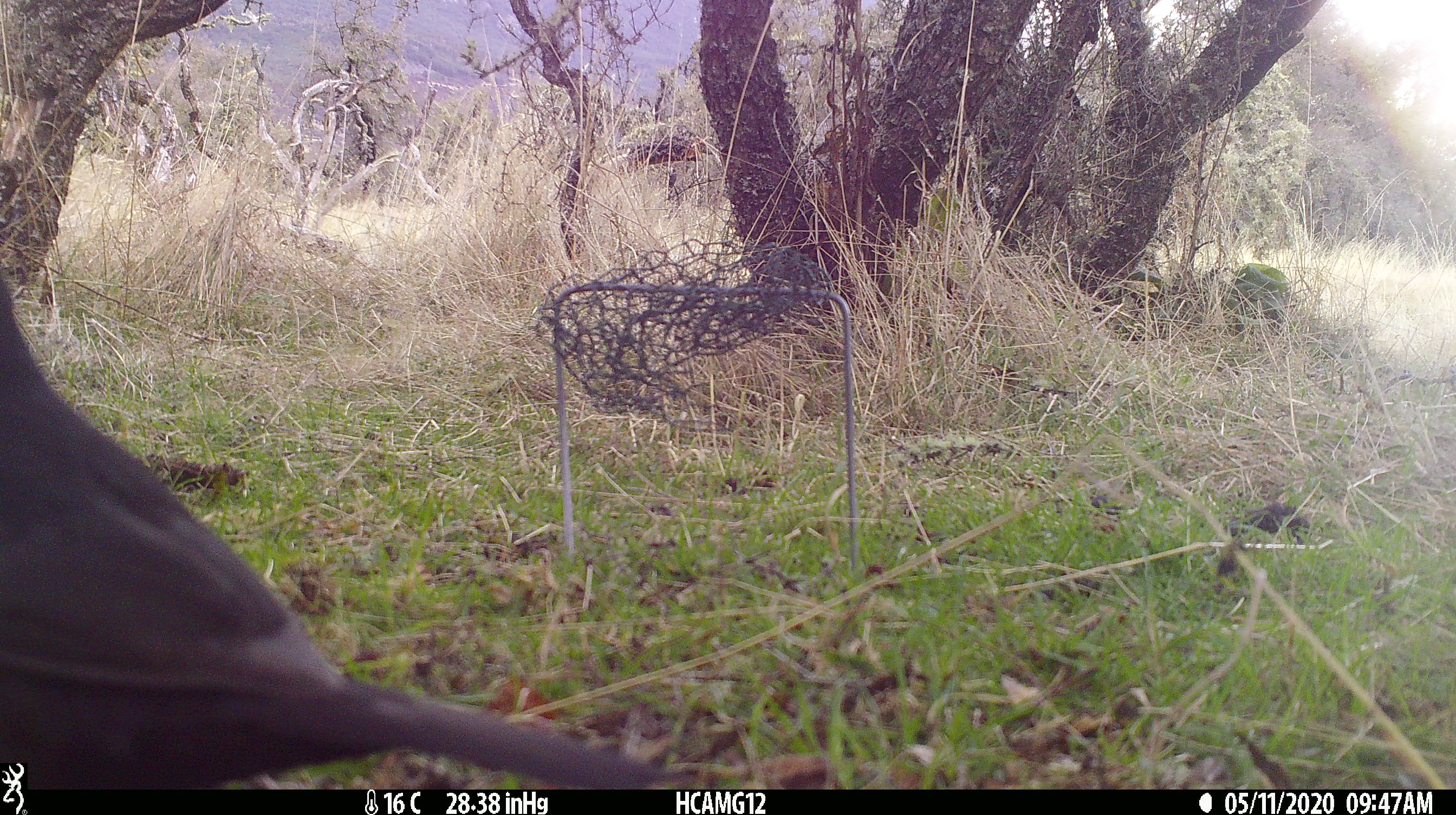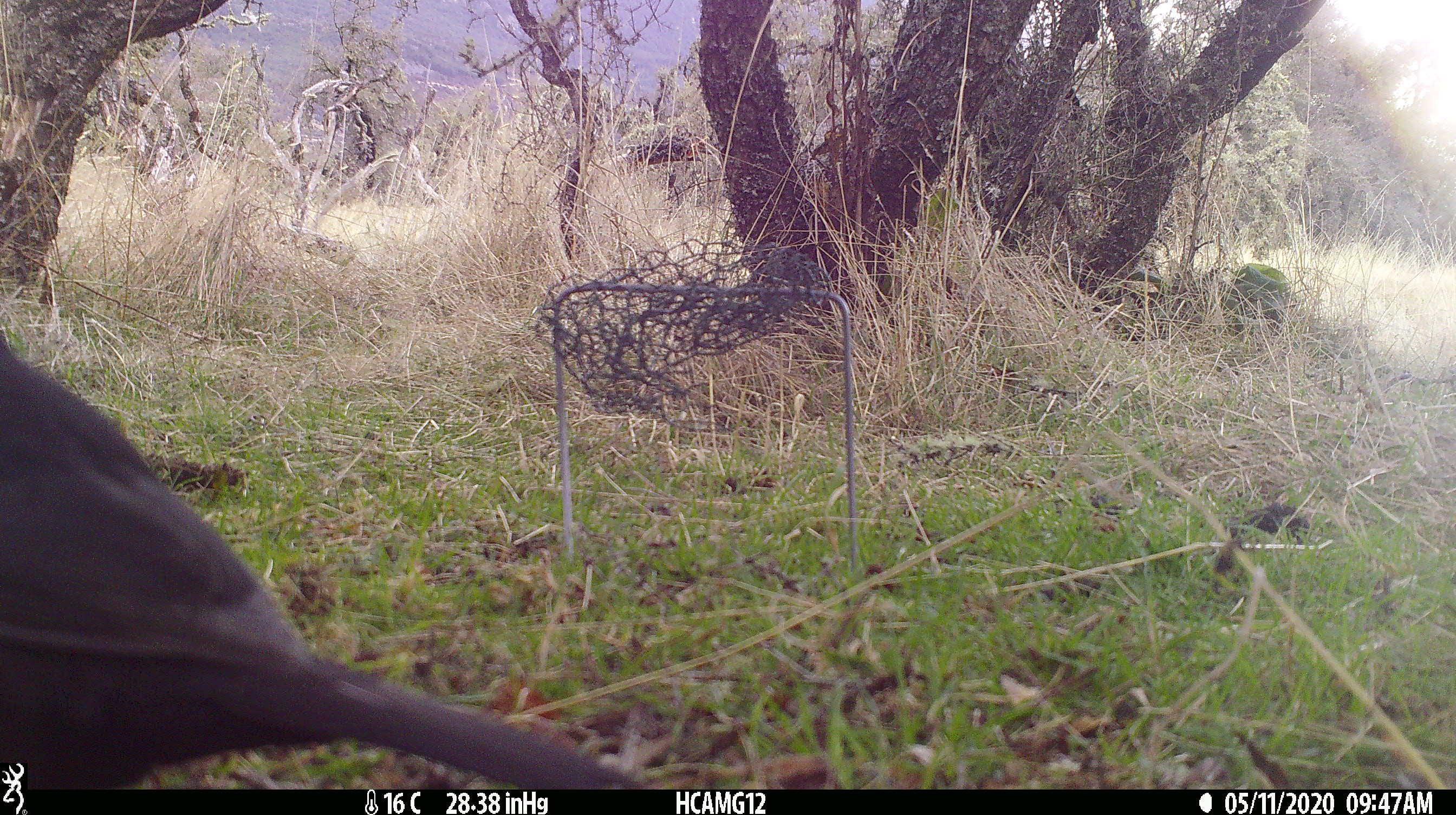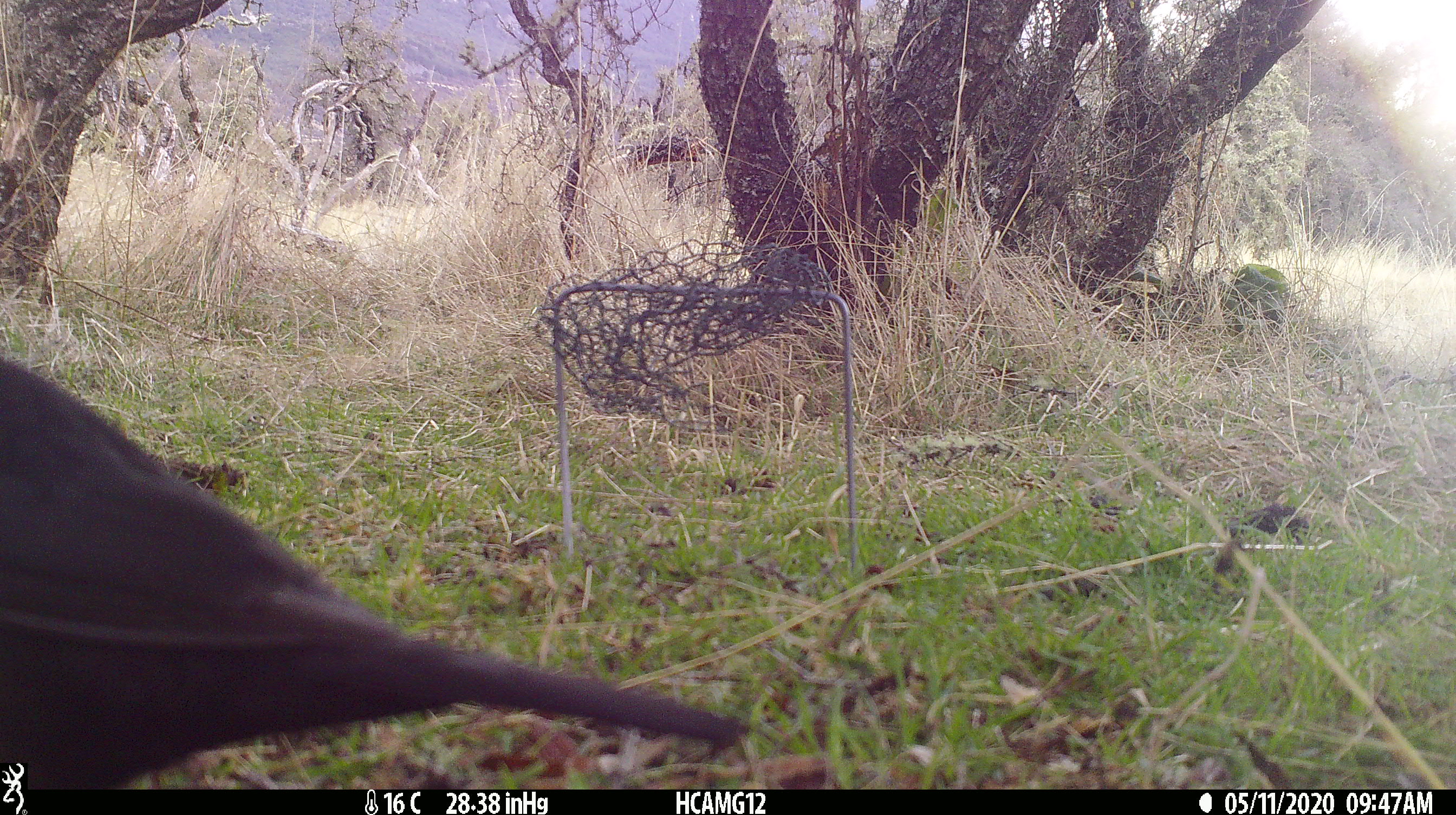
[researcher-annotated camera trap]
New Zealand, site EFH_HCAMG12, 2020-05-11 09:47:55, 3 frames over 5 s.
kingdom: Animalia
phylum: Chordata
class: Aves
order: Passeriformes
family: Turdidae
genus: Turdus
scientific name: Turdus merula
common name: eurasian blackbird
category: blackbird